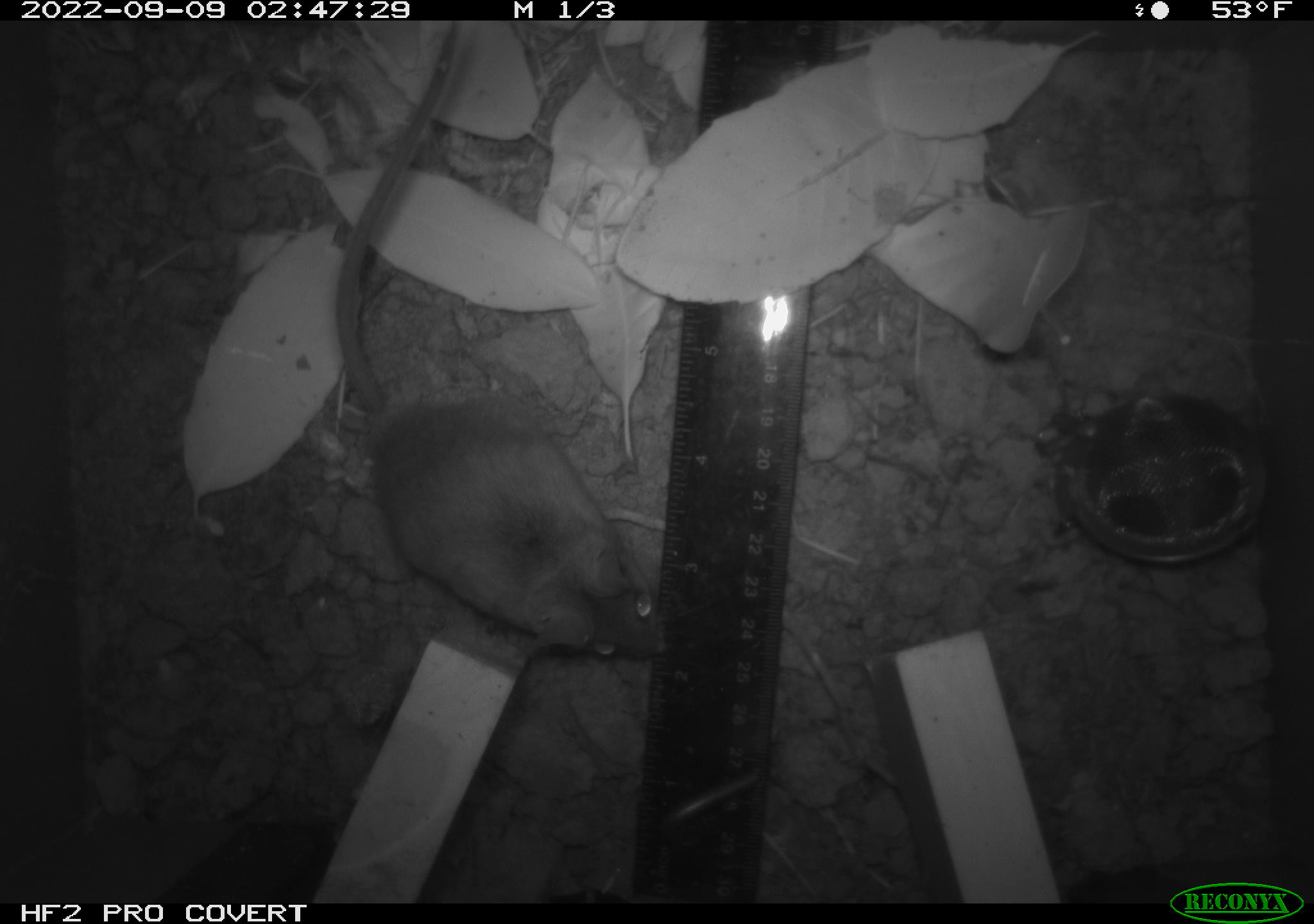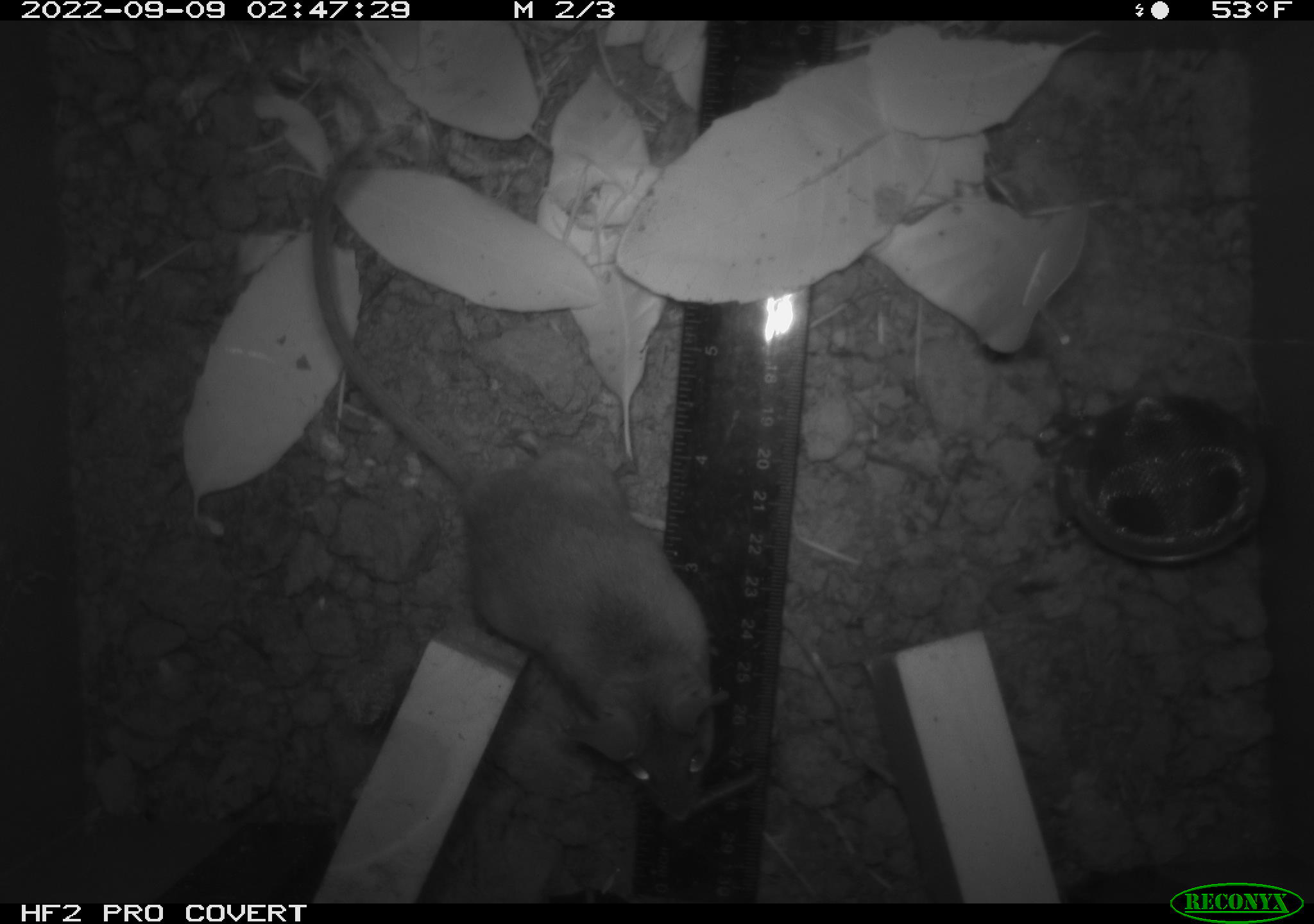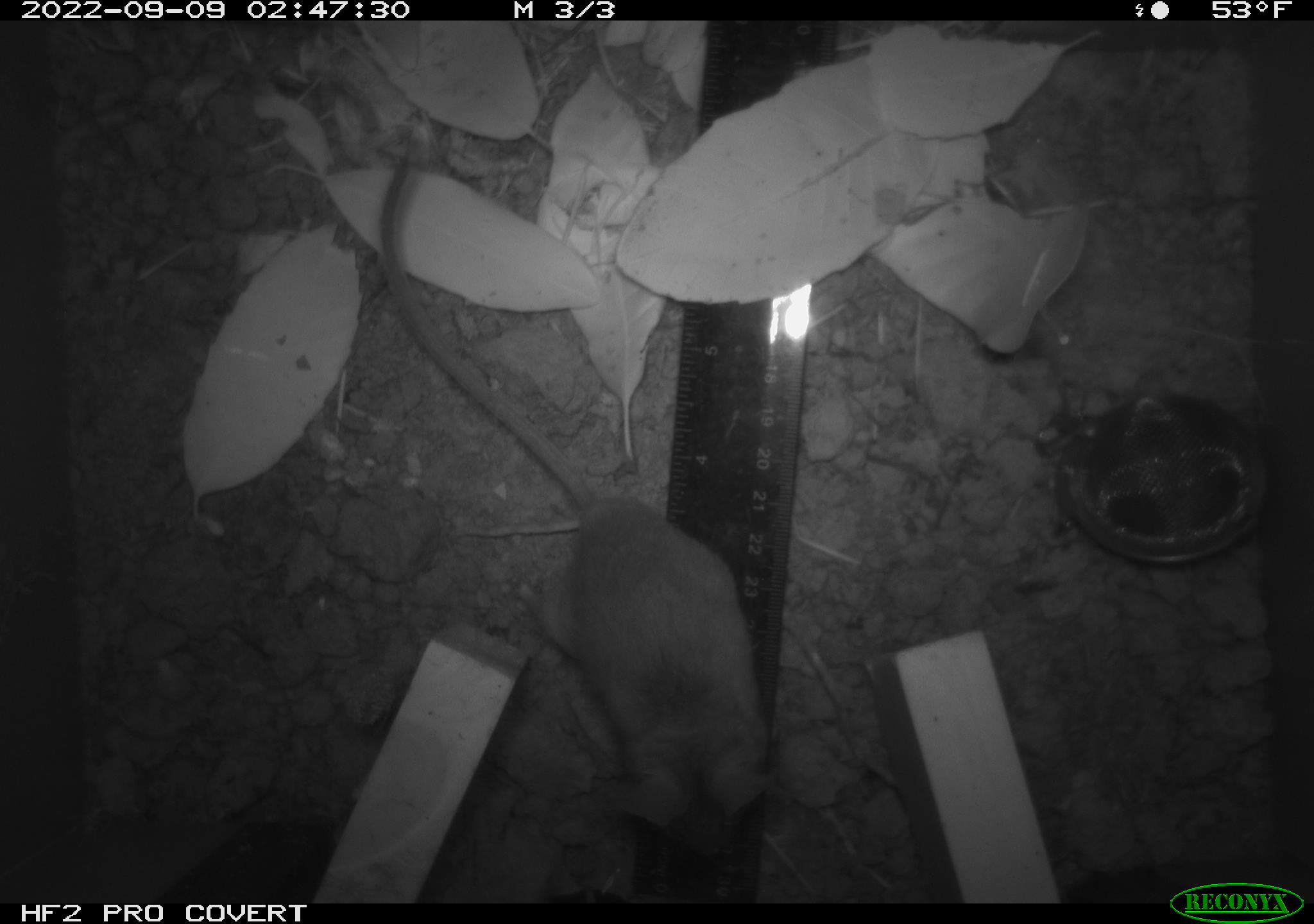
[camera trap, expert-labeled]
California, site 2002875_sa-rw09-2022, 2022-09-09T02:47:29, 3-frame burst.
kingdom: Animalia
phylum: Chordata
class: Mammalia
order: Rodentia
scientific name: Rodentia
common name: rodent